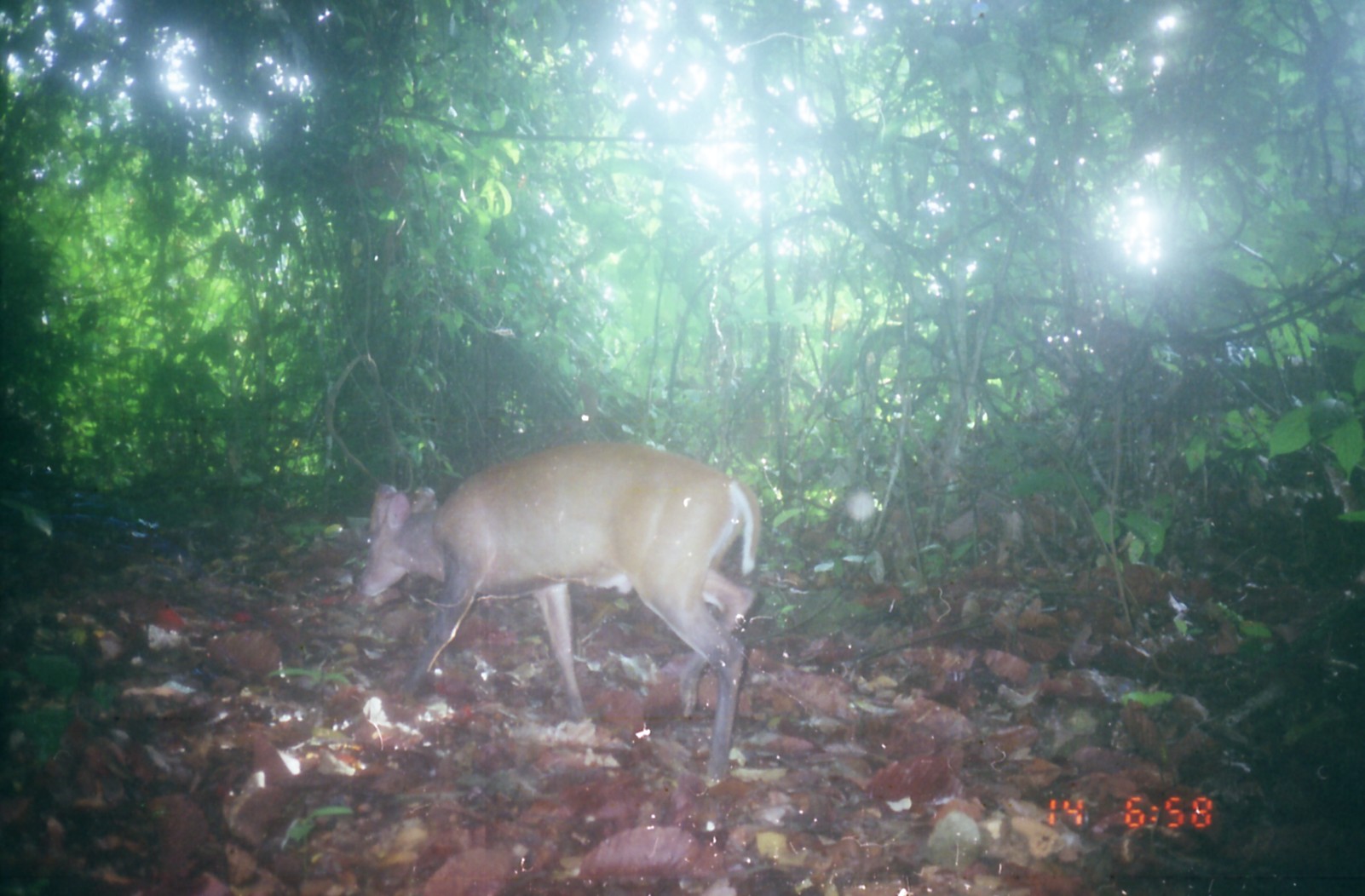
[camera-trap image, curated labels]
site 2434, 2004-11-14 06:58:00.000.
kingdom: Animalia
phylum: Chordata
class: Mammalia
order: Artiodactyla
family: Cervidae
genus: Muntiacus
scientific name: Muntiacus muntjak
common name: southern red muntjac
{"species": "Muntiacus muntjak (southern red muntjac)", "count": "1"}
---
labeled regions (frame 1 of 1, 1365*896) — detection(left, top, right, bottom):
muntiacus muntjak: detection(360, 441, 761, 791)